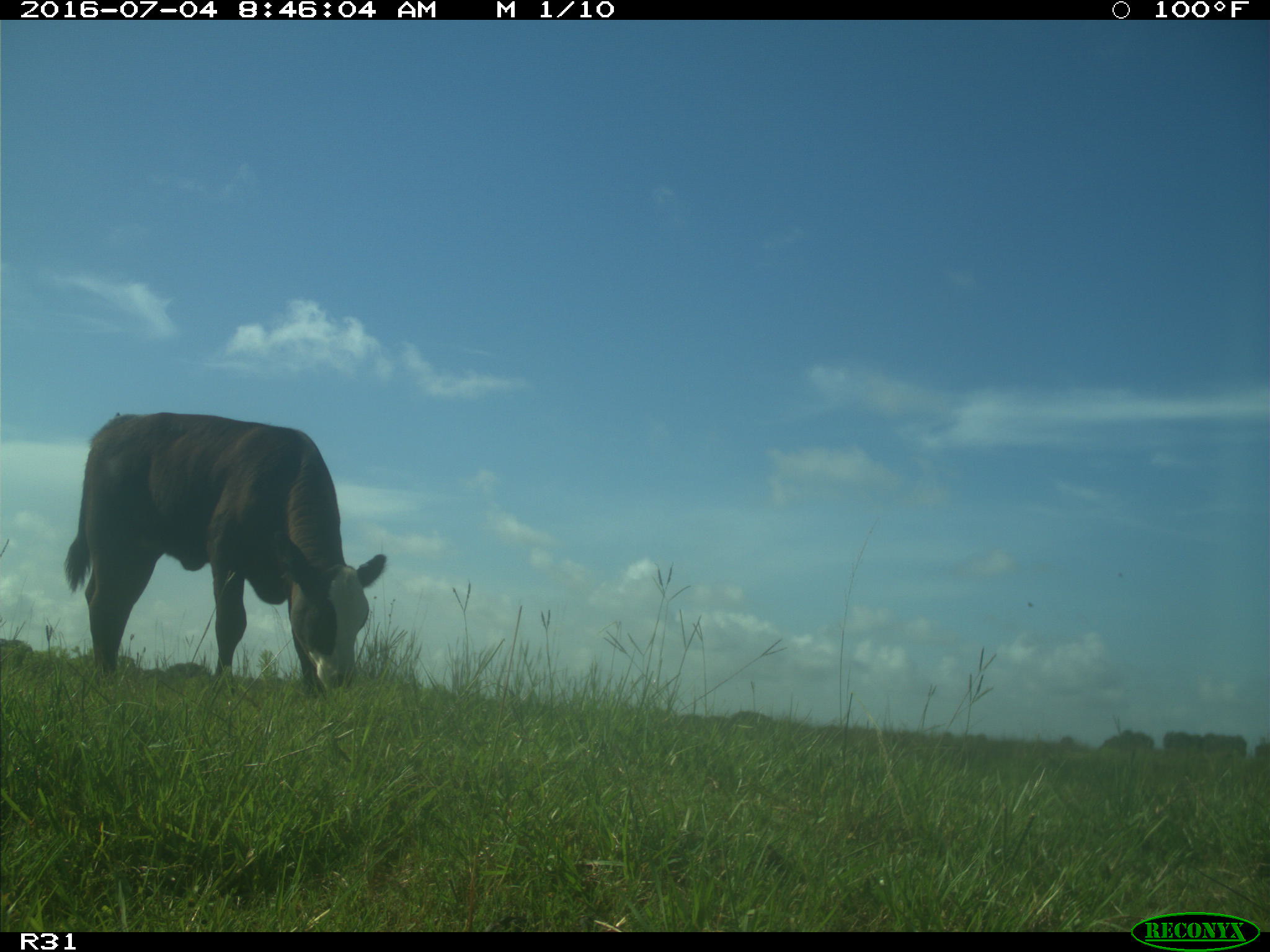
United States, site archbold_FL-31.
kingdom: Animalia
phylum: Chordata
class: Mammalia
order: Artiodactyla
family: Bovidae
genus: Bos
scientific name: Bos taurus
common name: domestic cow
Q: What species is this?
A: Bos taurus (domestic cow).